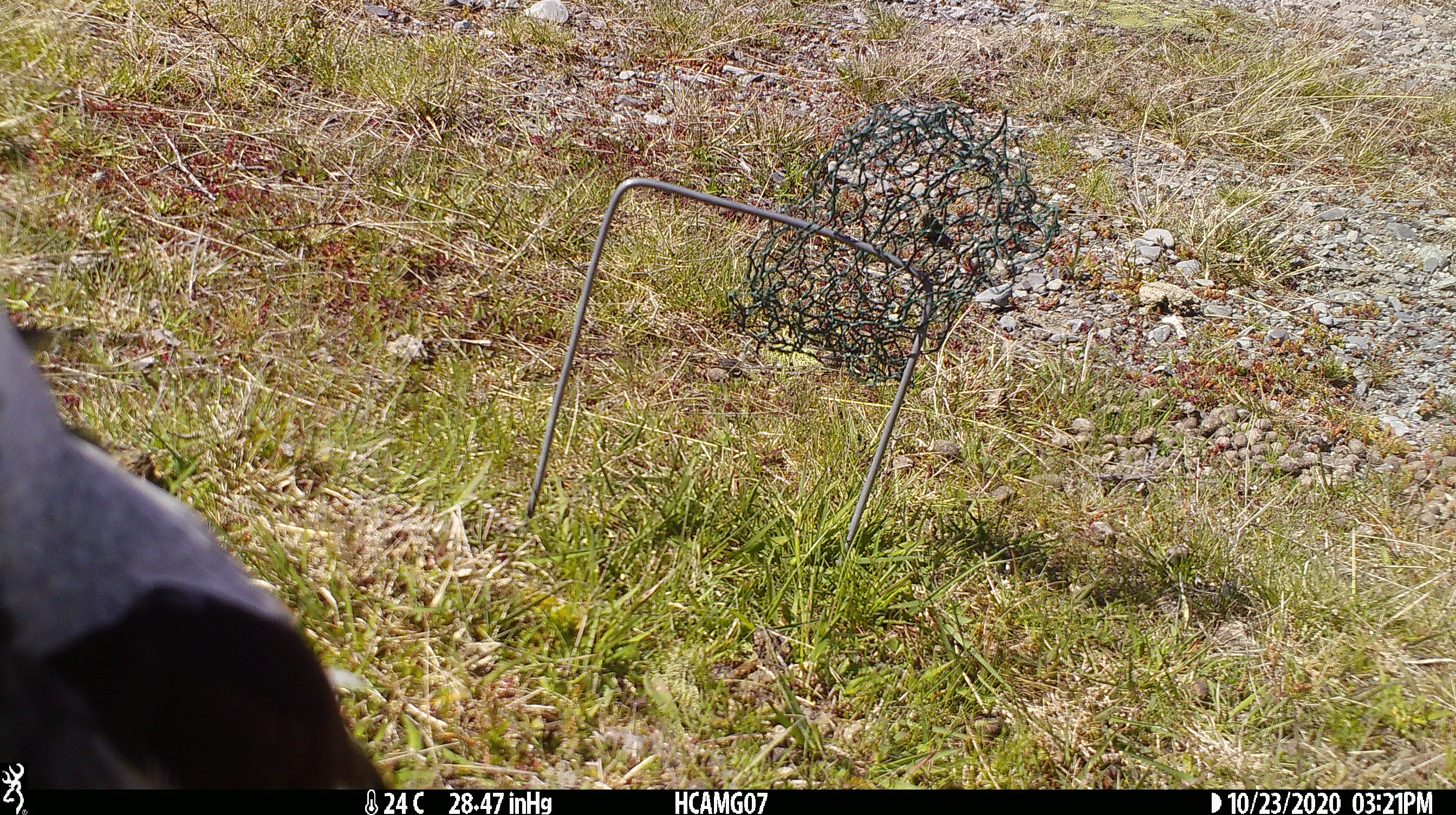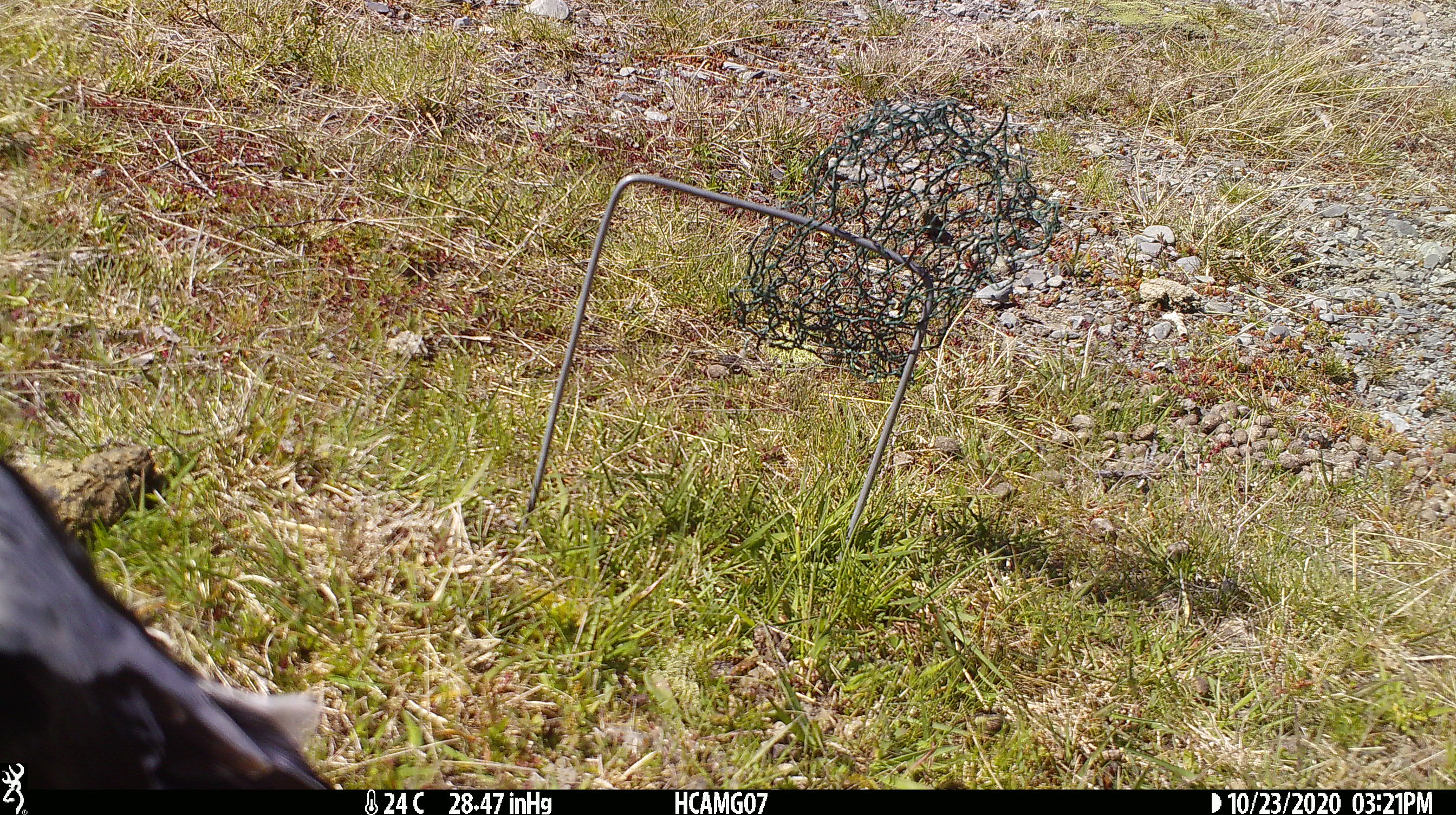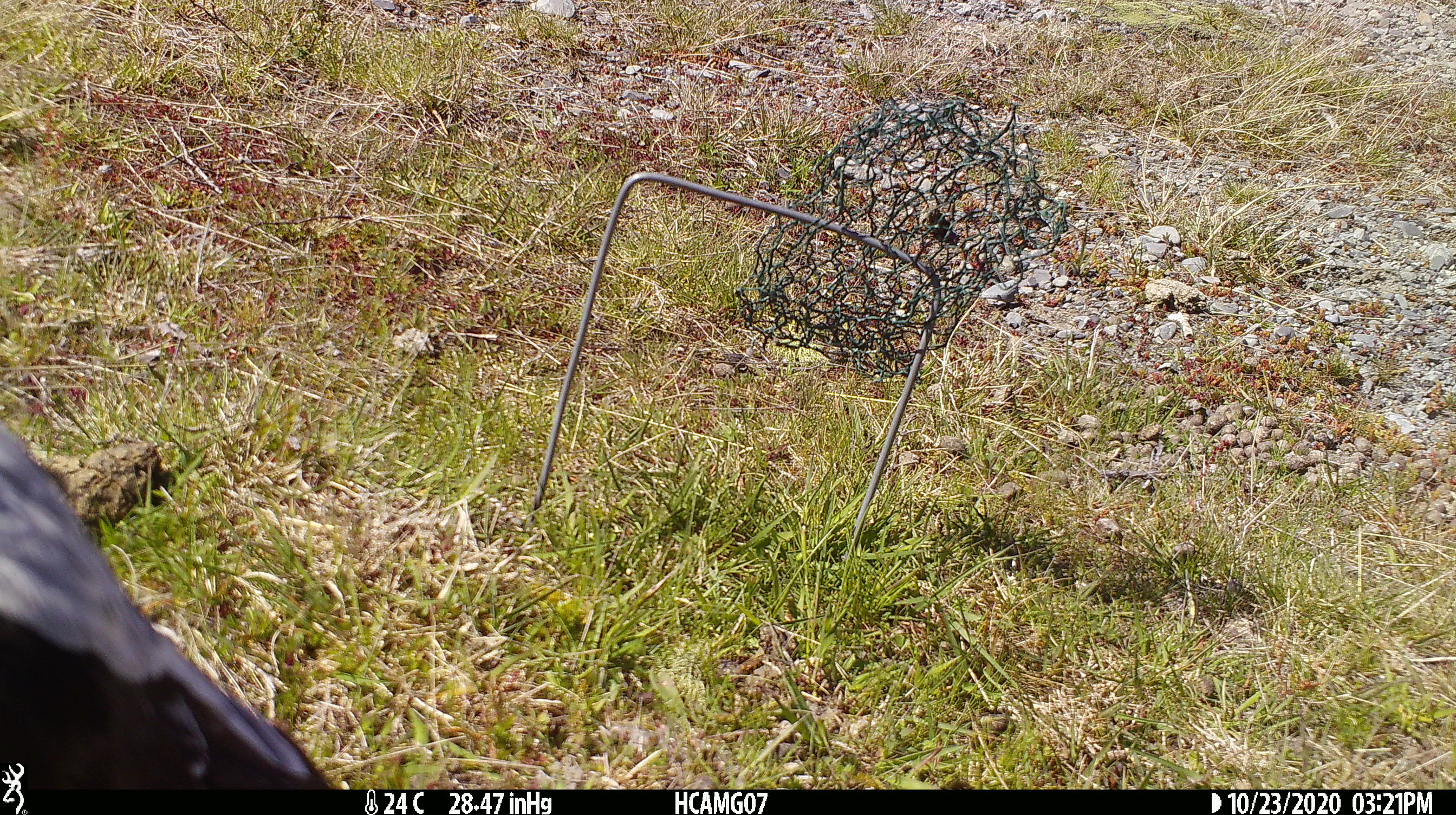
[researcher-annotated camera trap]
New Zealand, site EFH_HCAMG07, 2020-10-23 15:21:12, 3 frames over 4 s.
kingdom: Animalia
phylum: Chordata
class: Aves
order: Passeriformes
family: Artamidae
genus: Gymnorhina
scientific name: Gymnorhina tibicen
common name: australian magpie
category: magpie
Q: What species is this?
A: Magpie (australian magpie) (Gymnorhina tibicen).